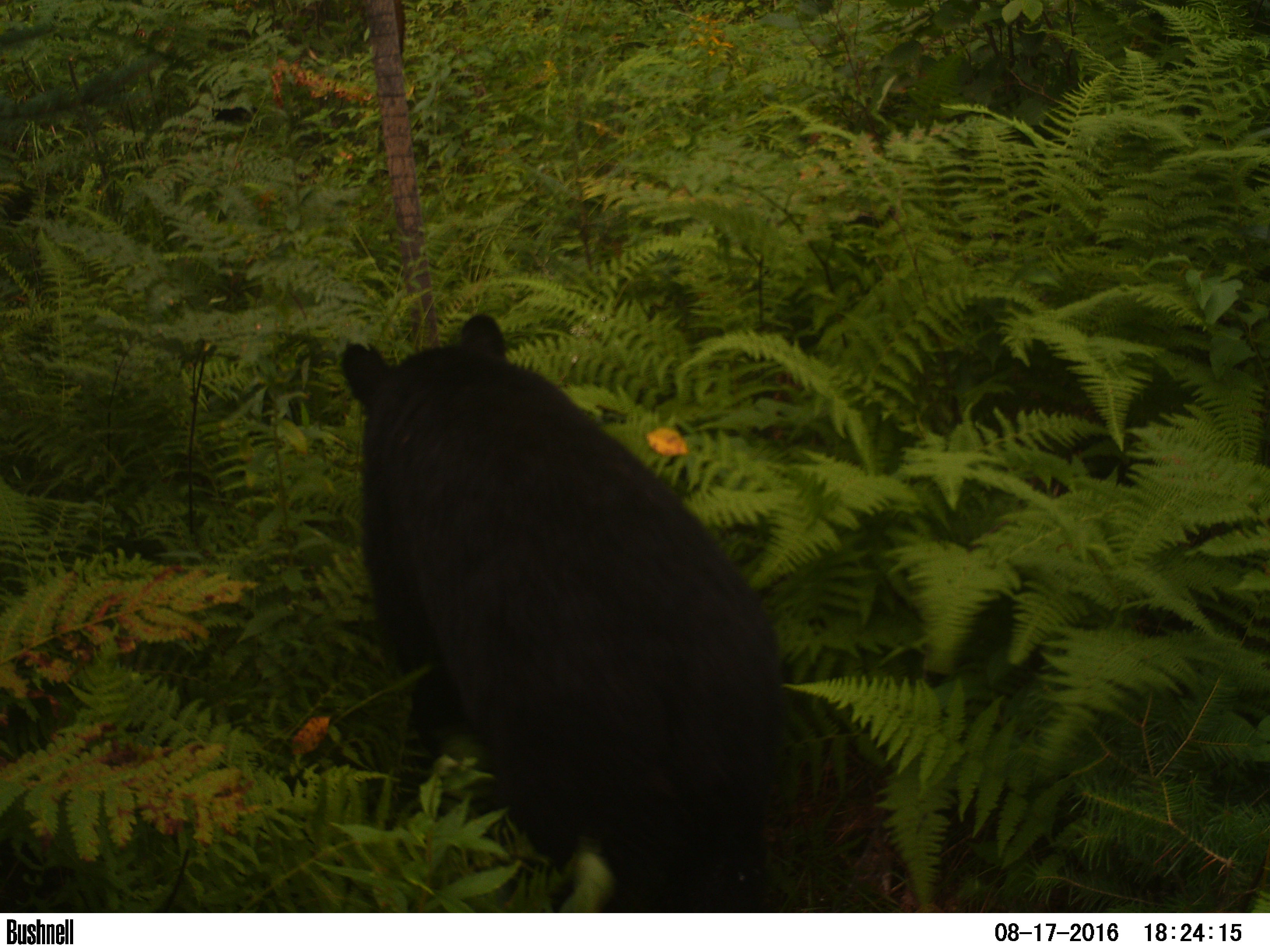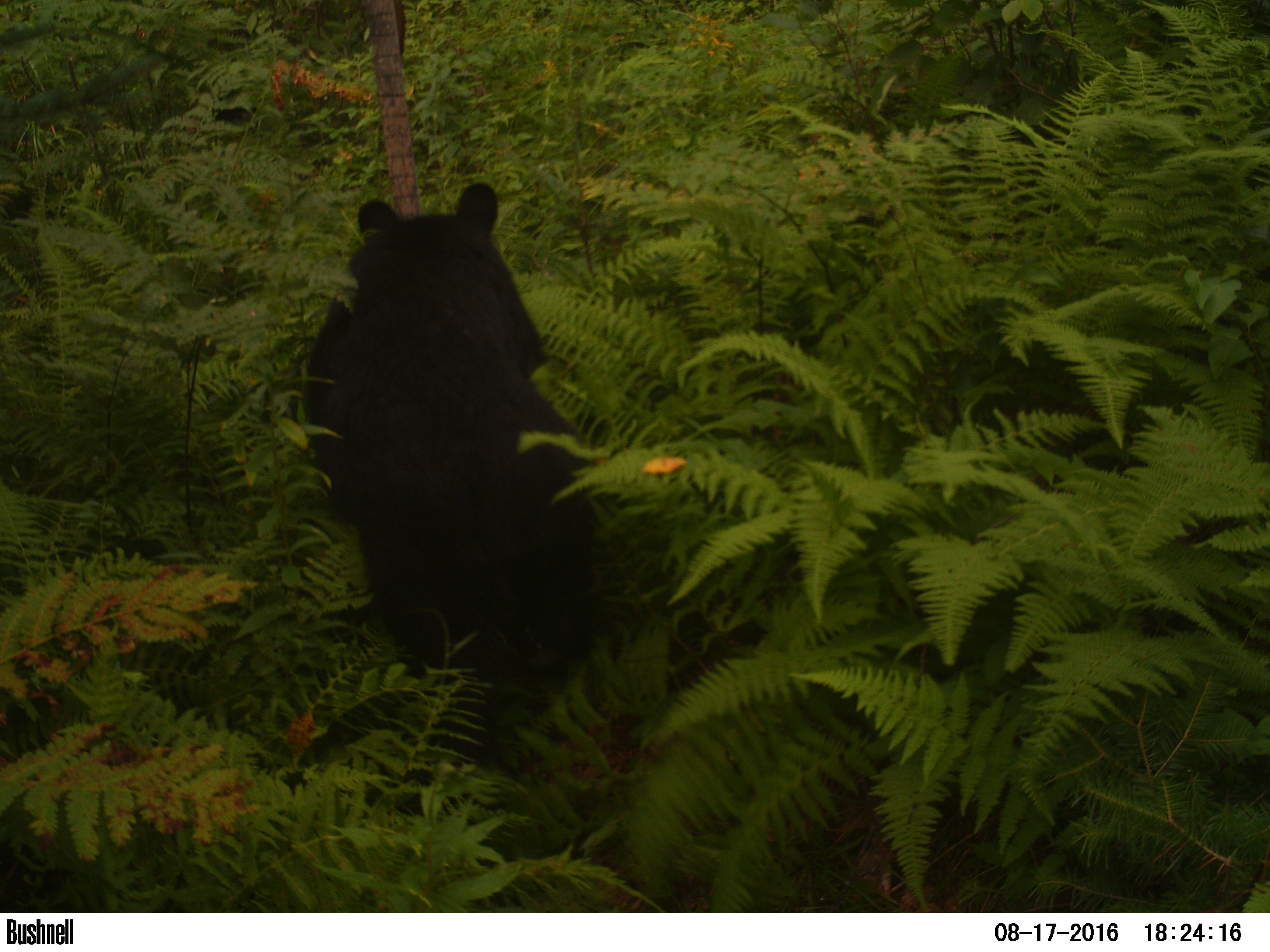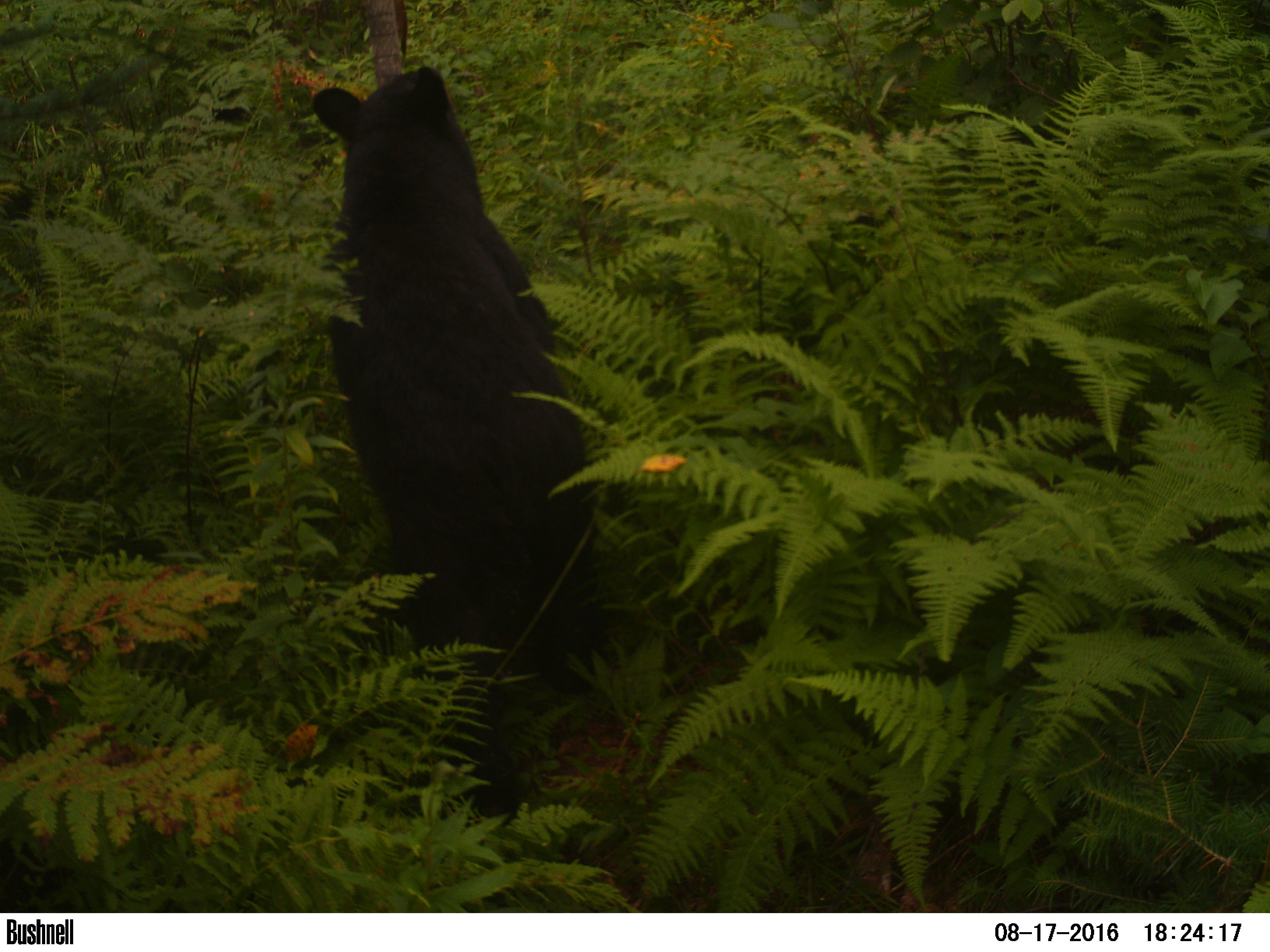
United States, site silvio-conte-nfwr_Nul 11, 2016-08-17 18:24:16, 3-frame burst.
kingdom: Animalia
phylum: Chordata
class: Mammalia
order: Carnivora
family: Ursidae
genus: Ursus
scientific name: Ursus americanus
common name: black bear